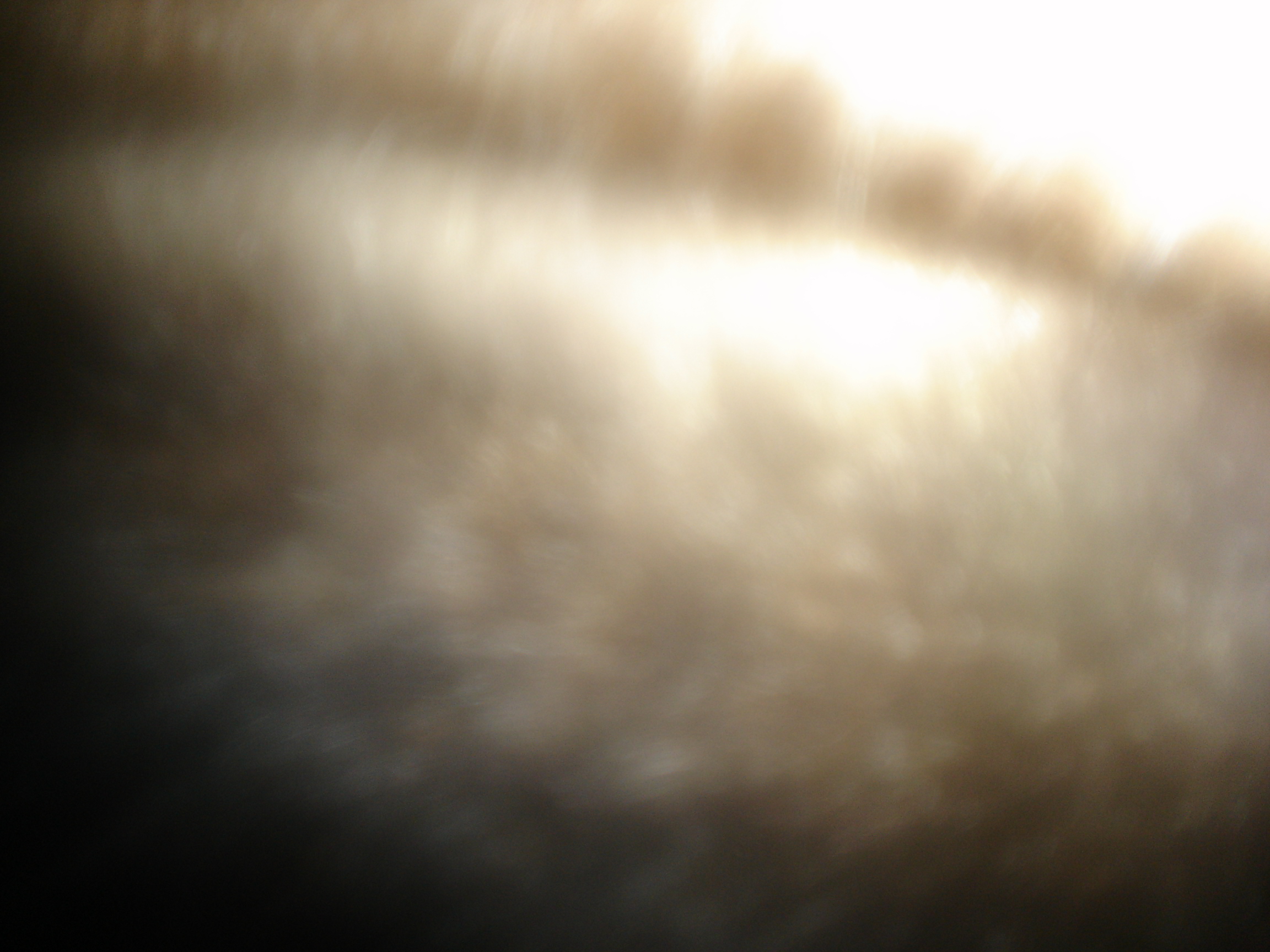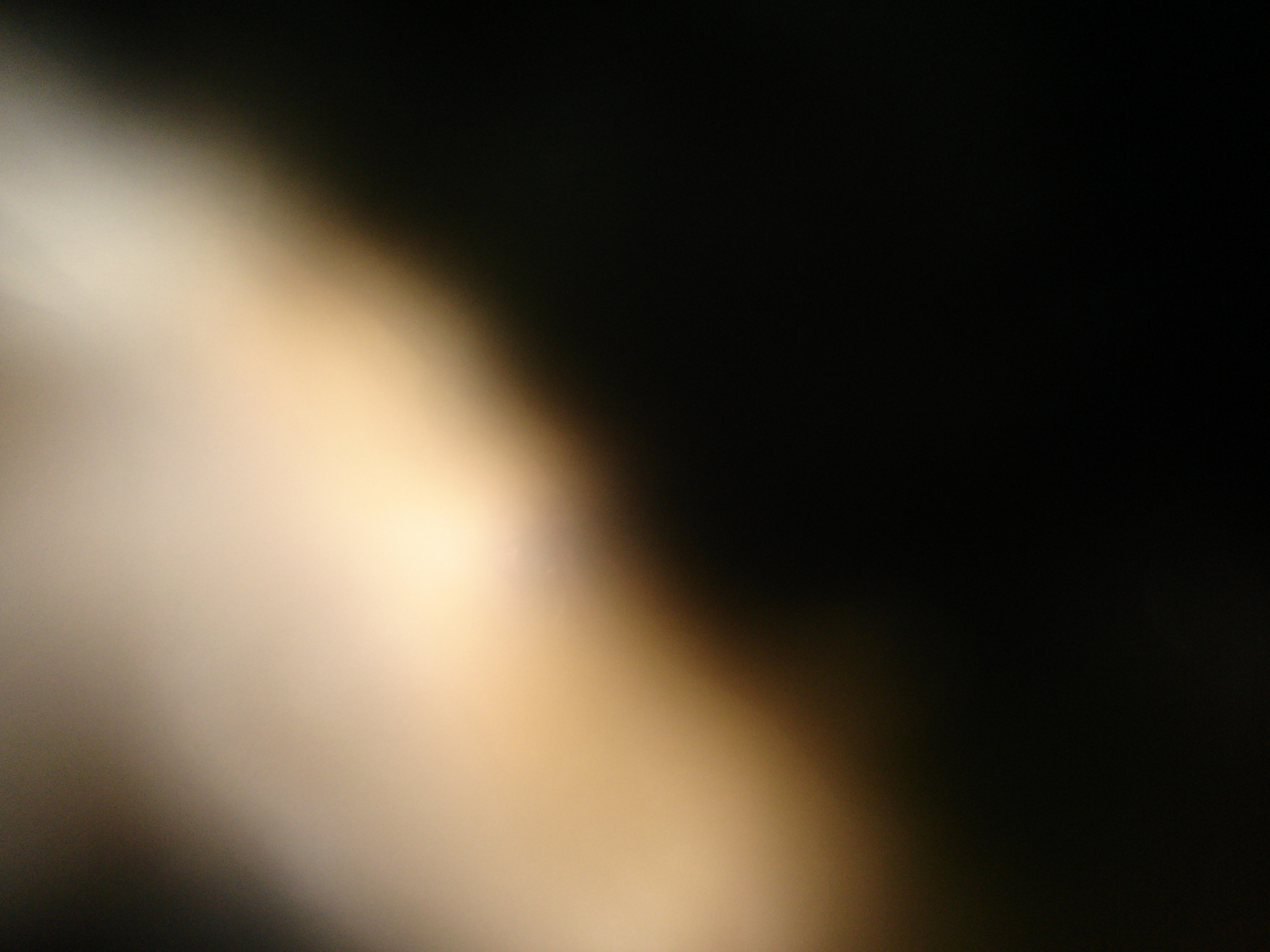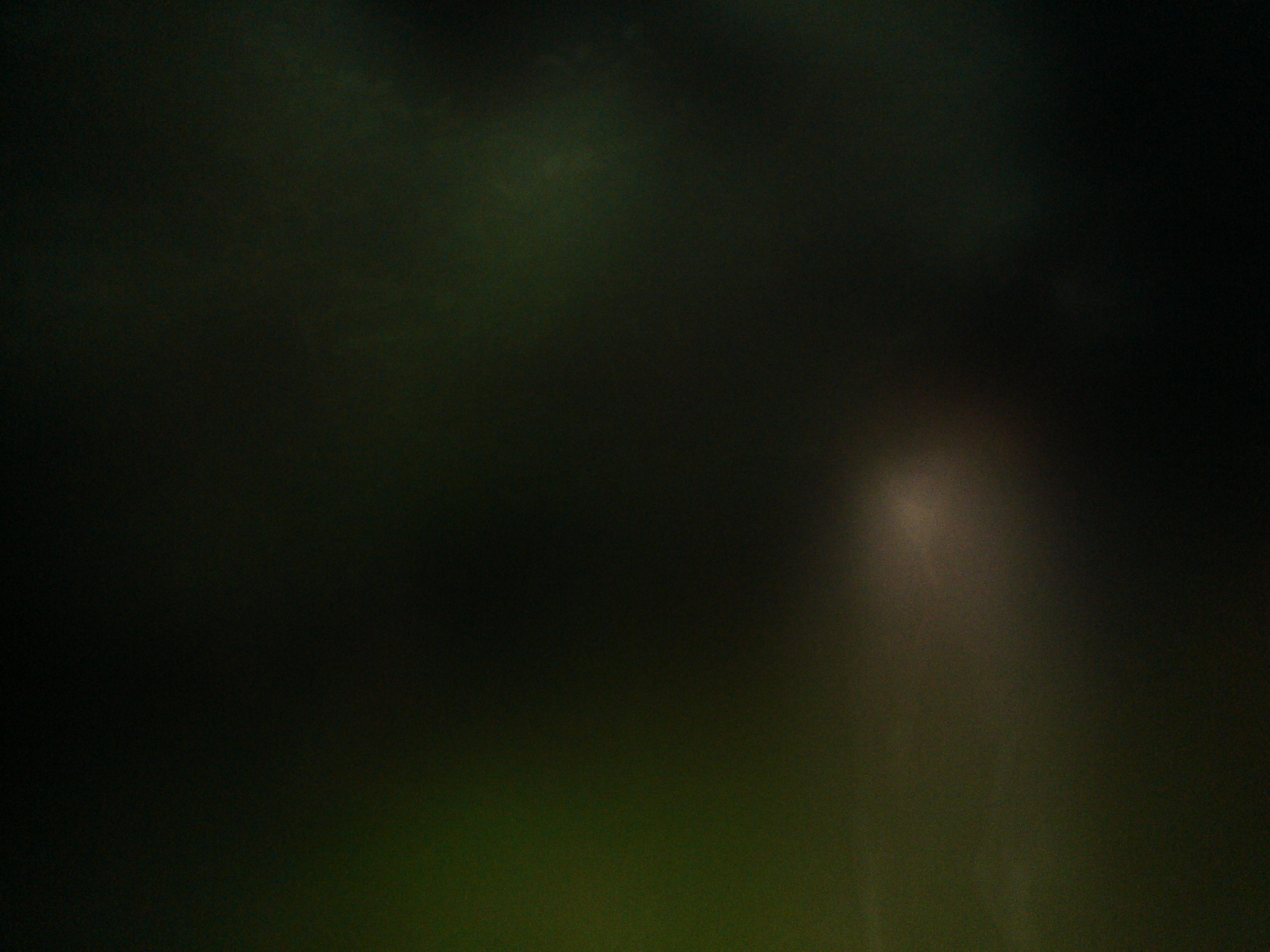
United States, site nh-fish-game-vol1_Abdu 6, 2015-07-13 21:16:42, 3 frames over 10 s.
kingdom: Animalia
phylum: Chordata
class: Mammalia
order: Artiodactyla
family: Cervidae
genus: Alces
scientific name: Alces alces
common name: moose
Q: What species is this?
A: Moose (Alces alces).